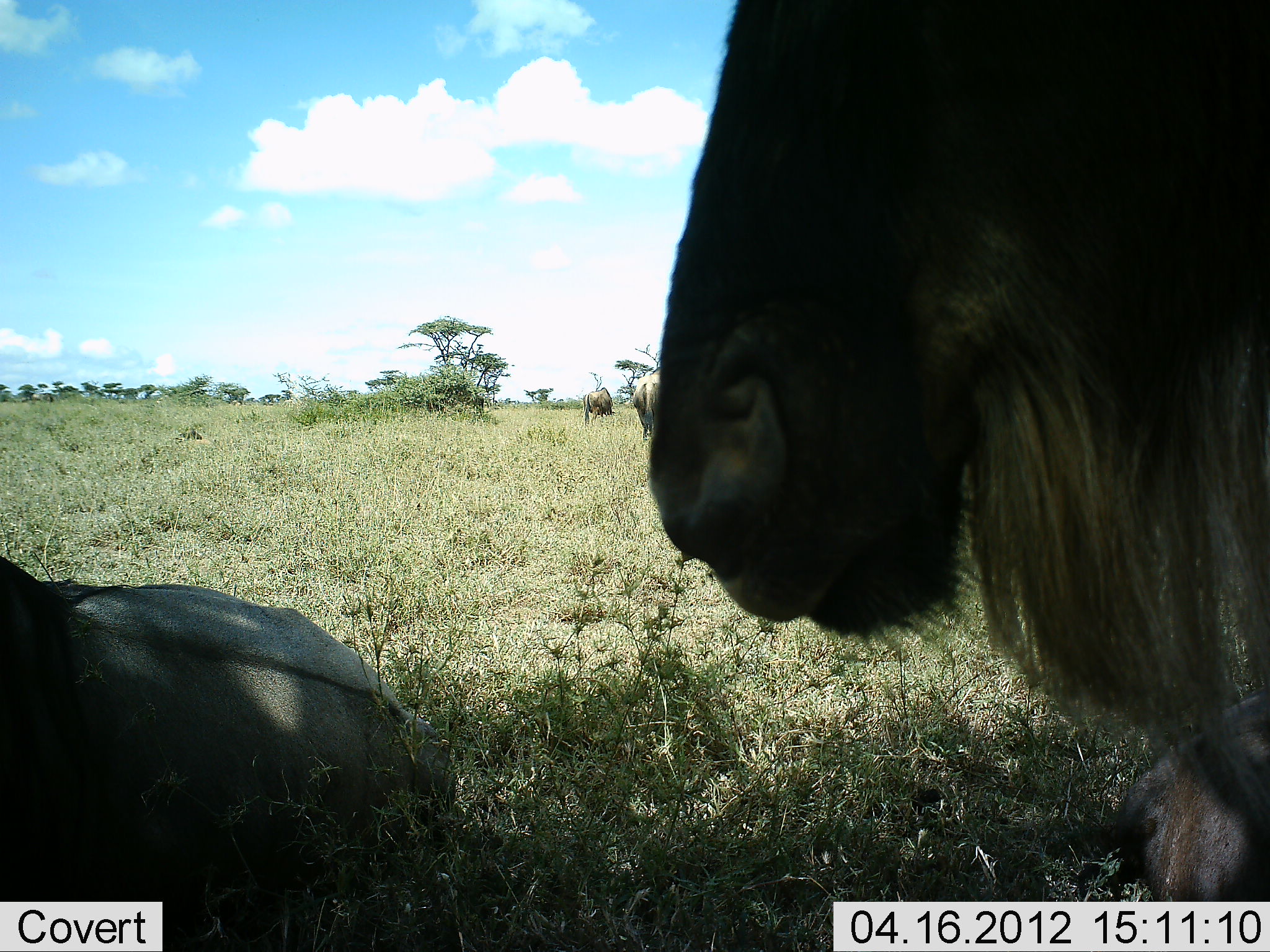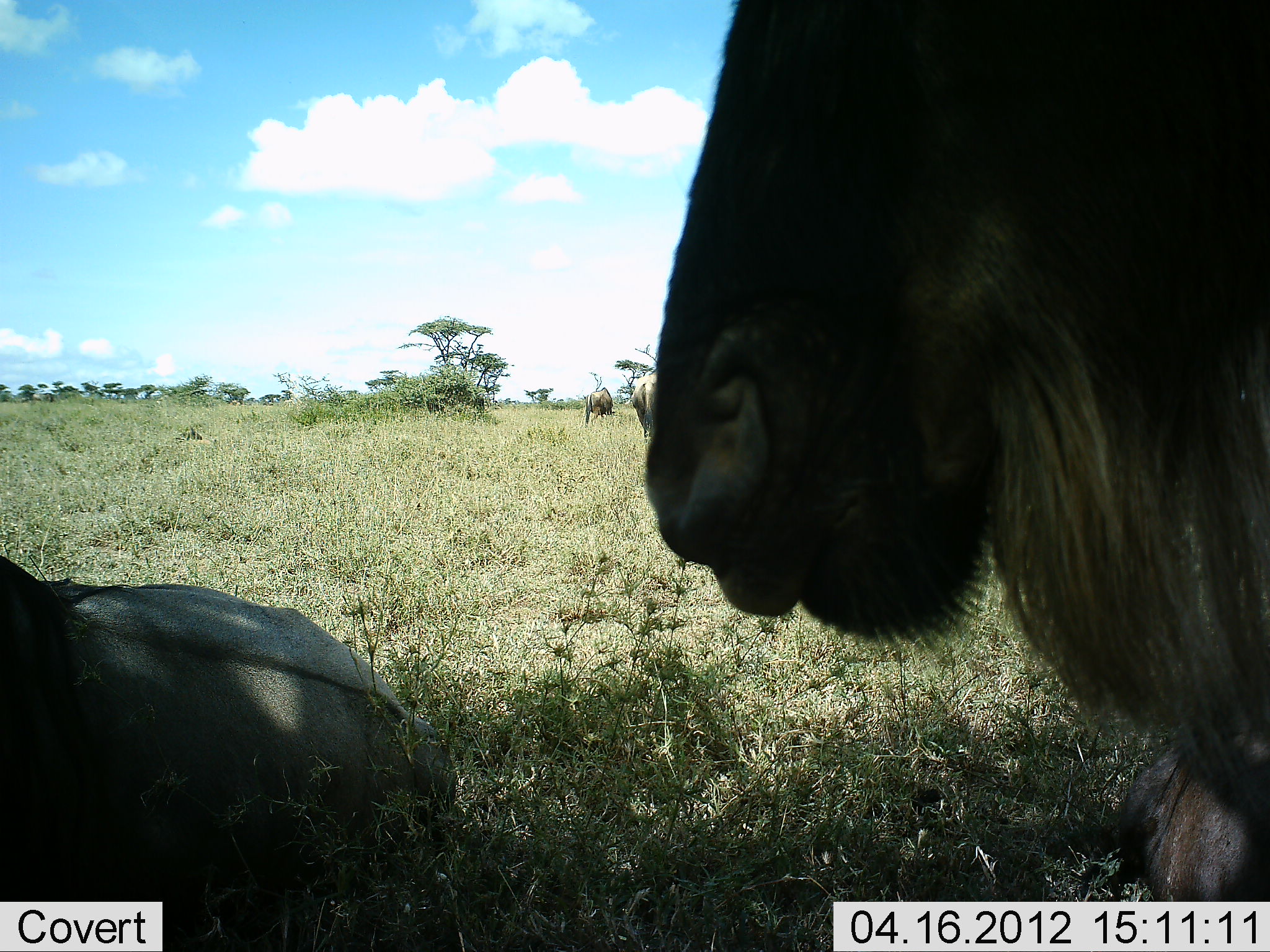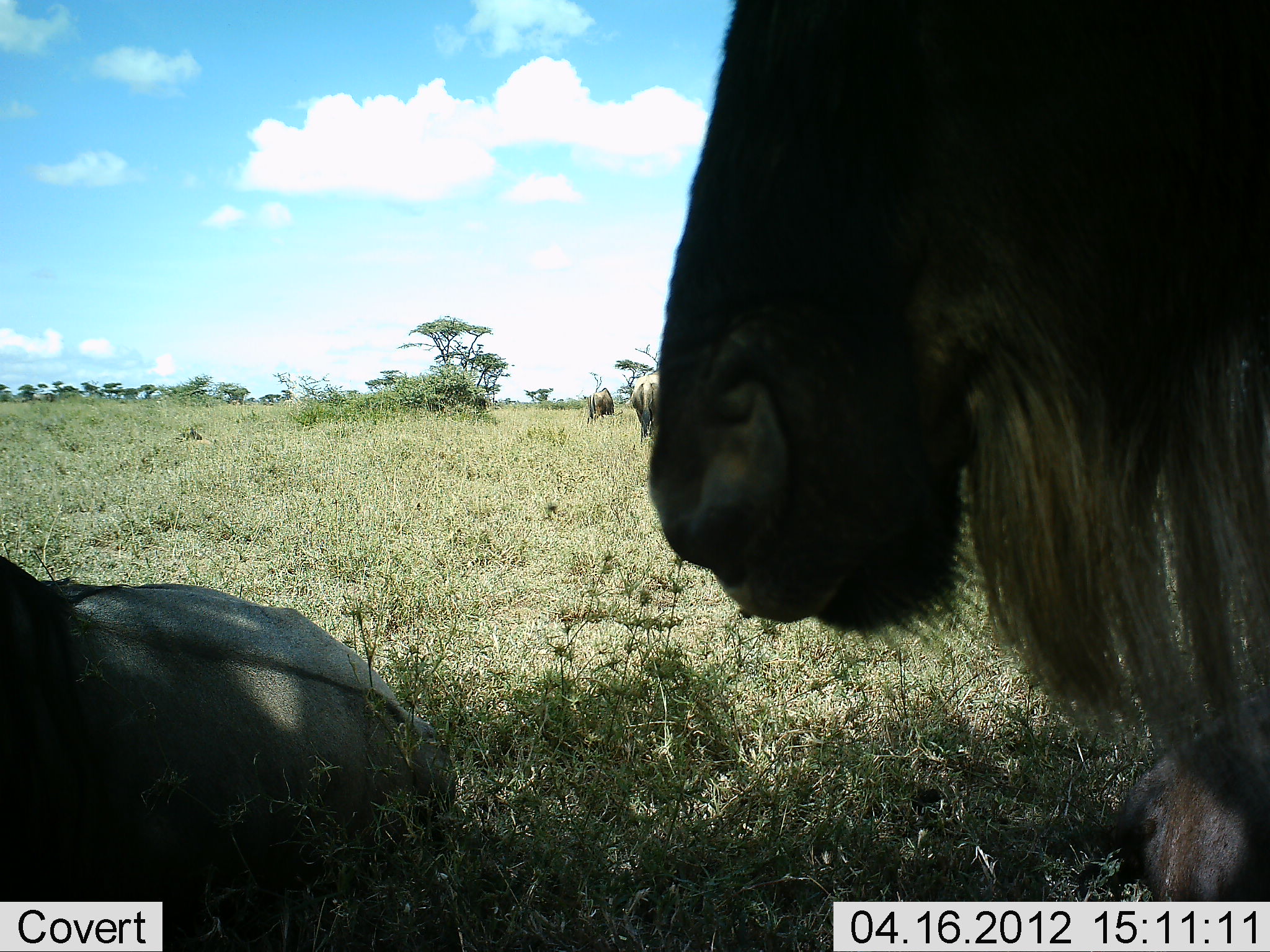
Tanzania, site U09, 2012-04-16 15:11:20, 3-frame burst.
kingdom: Animalia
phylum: Chordata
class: Mammalia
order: Artiodactyla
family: Bovidae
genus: Connochaetes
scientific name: Connochaetes taurinus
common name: blue wildebeest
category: wildebeest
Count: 4.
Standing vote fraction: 30%.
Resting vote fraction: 90%.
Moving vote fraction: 10%.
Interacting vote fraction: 0%.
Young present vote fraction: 0%.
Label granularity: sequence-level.